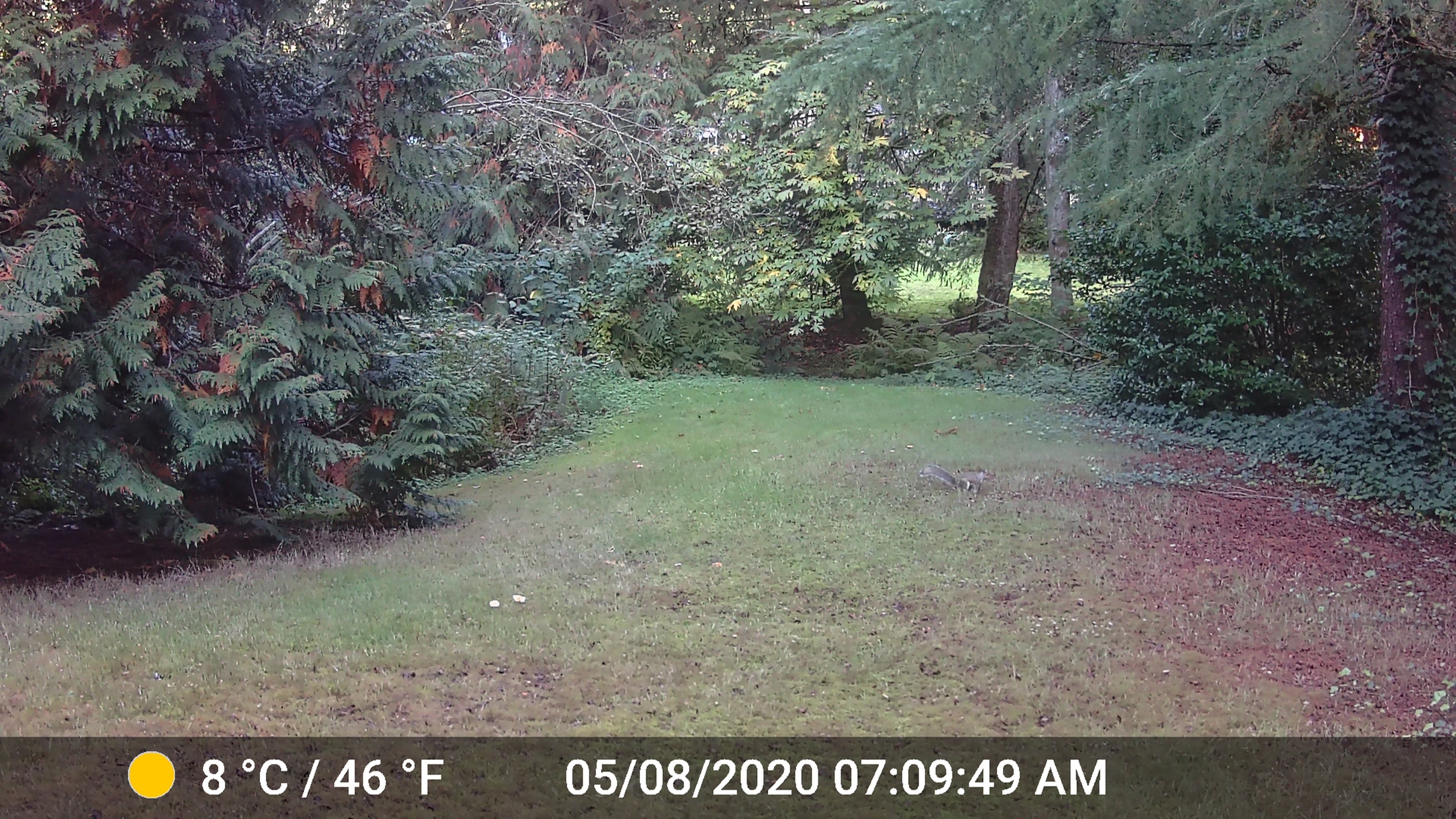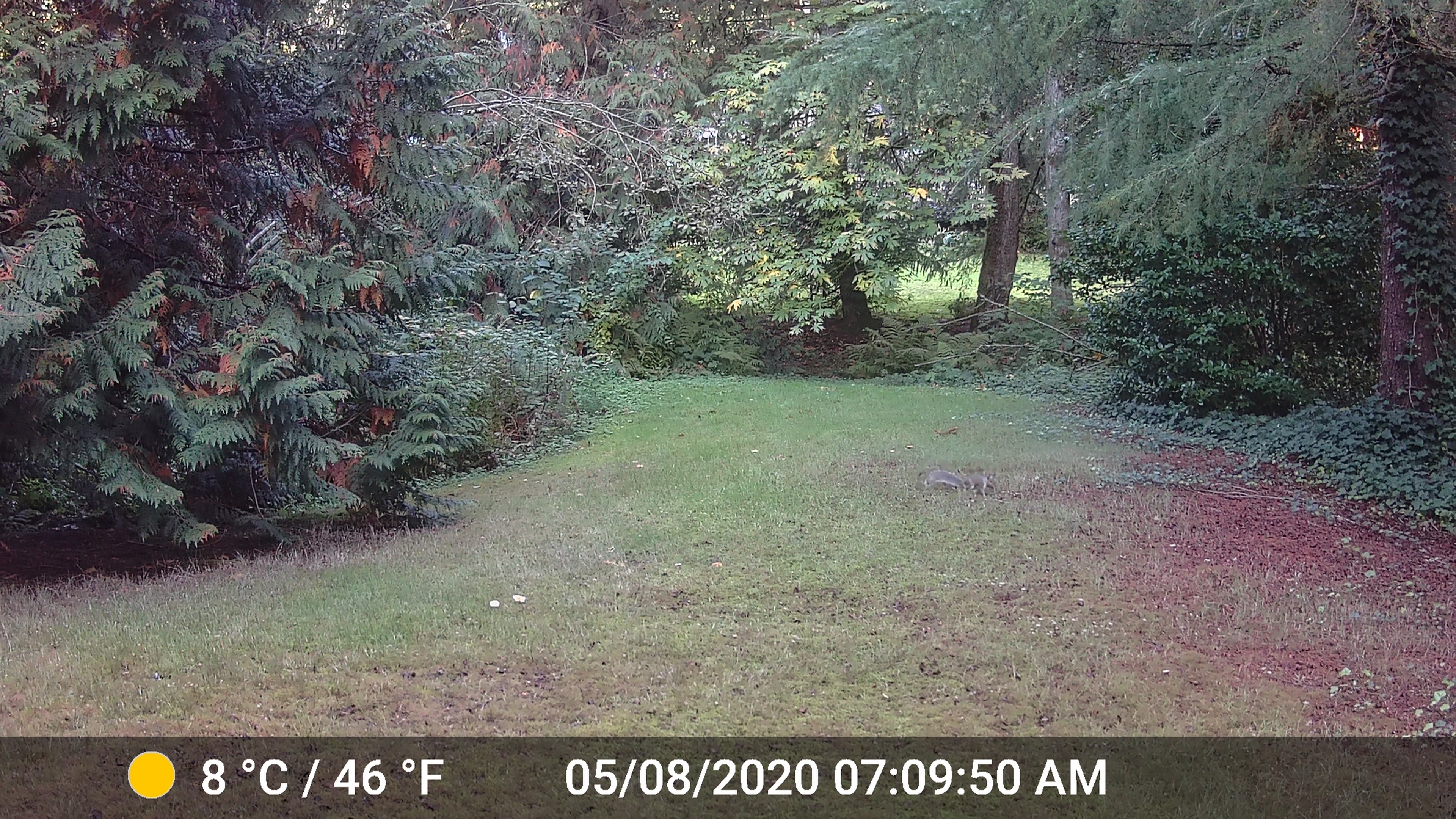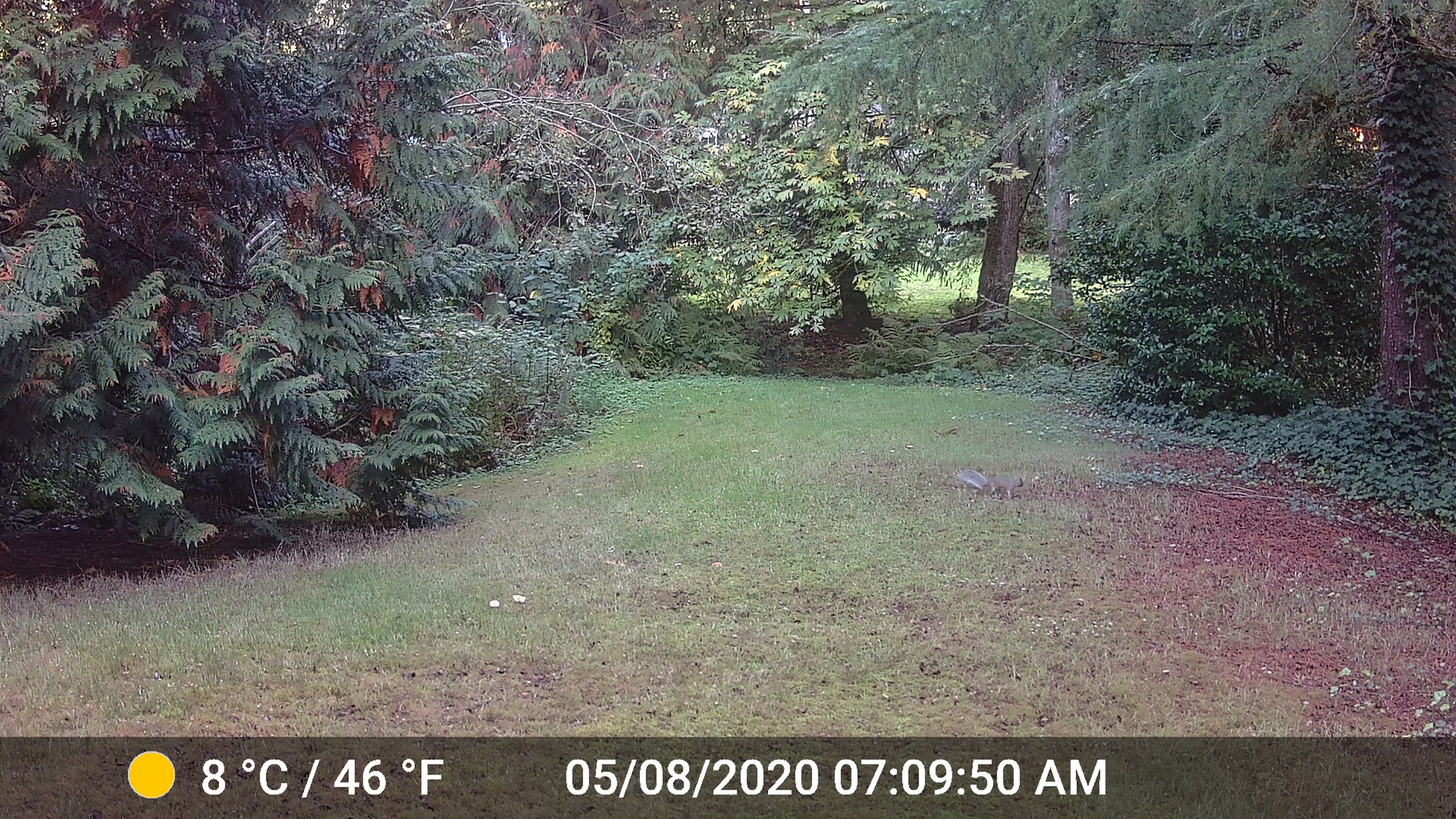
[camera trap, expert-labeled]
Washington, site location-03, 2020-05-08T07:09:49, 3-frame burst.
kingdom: Animalia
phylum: Chordata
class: Mammalia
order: Rodentia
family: Sciuridae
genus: Sciurus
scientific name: Sciurus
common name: squirrel